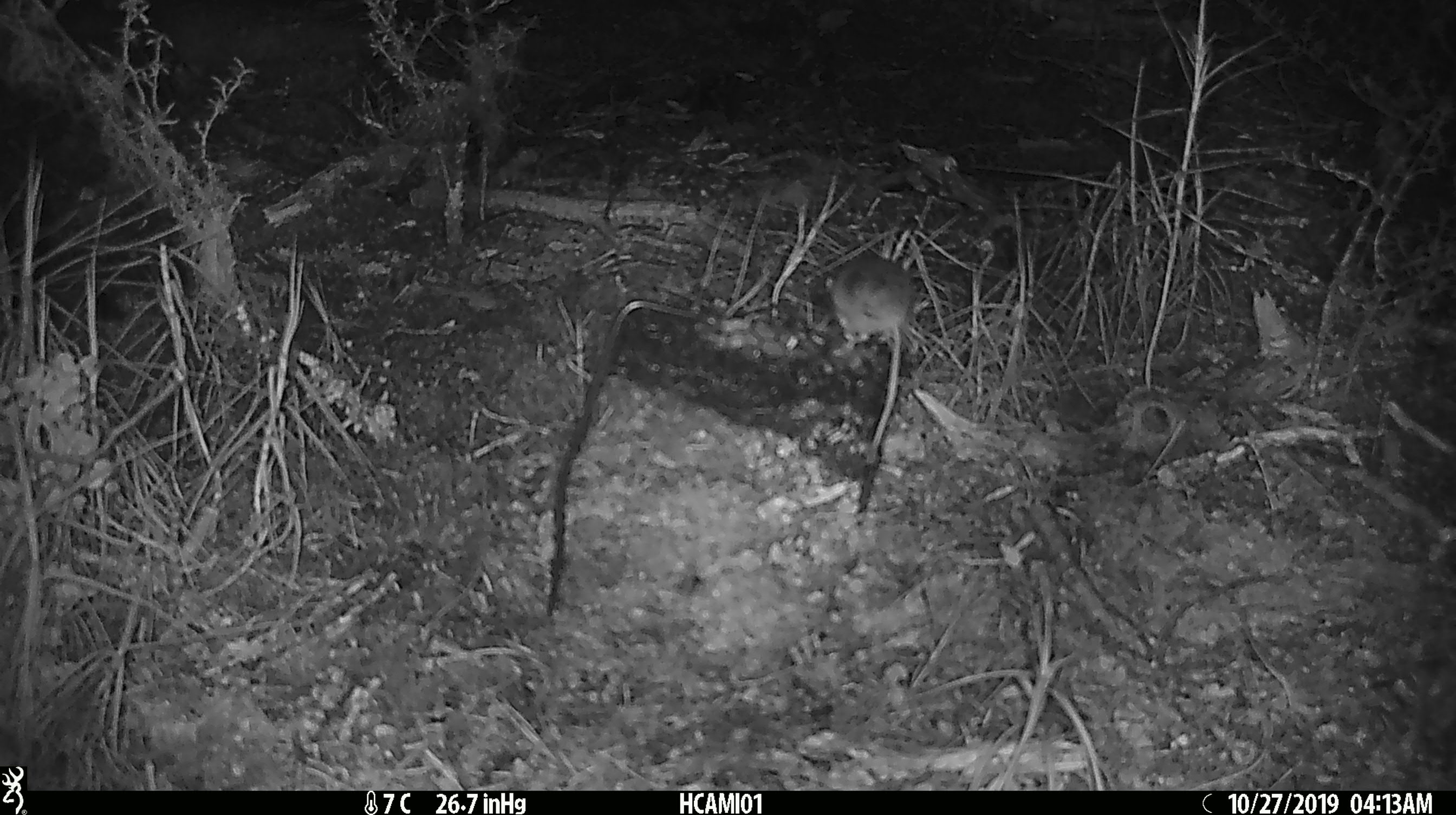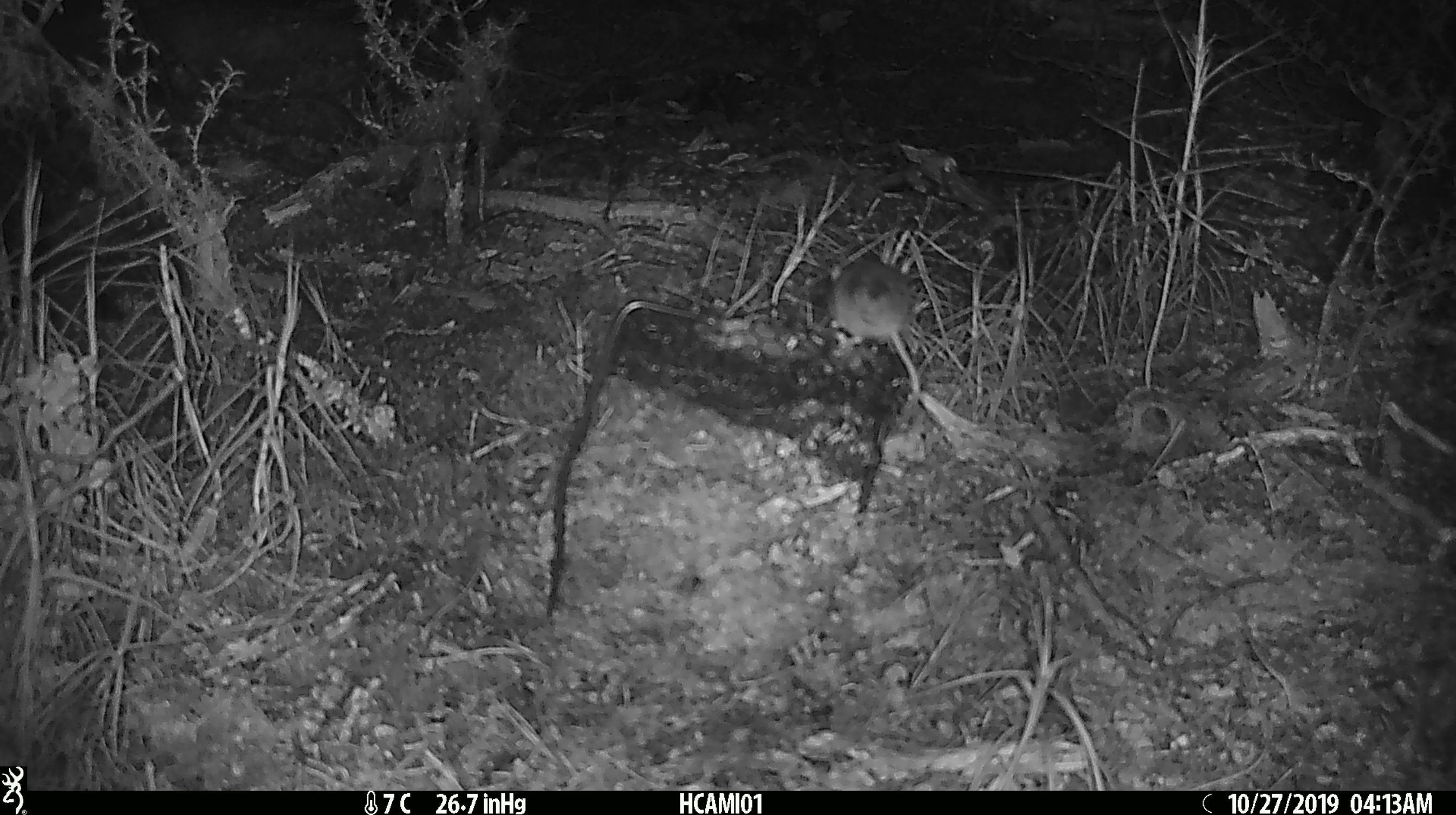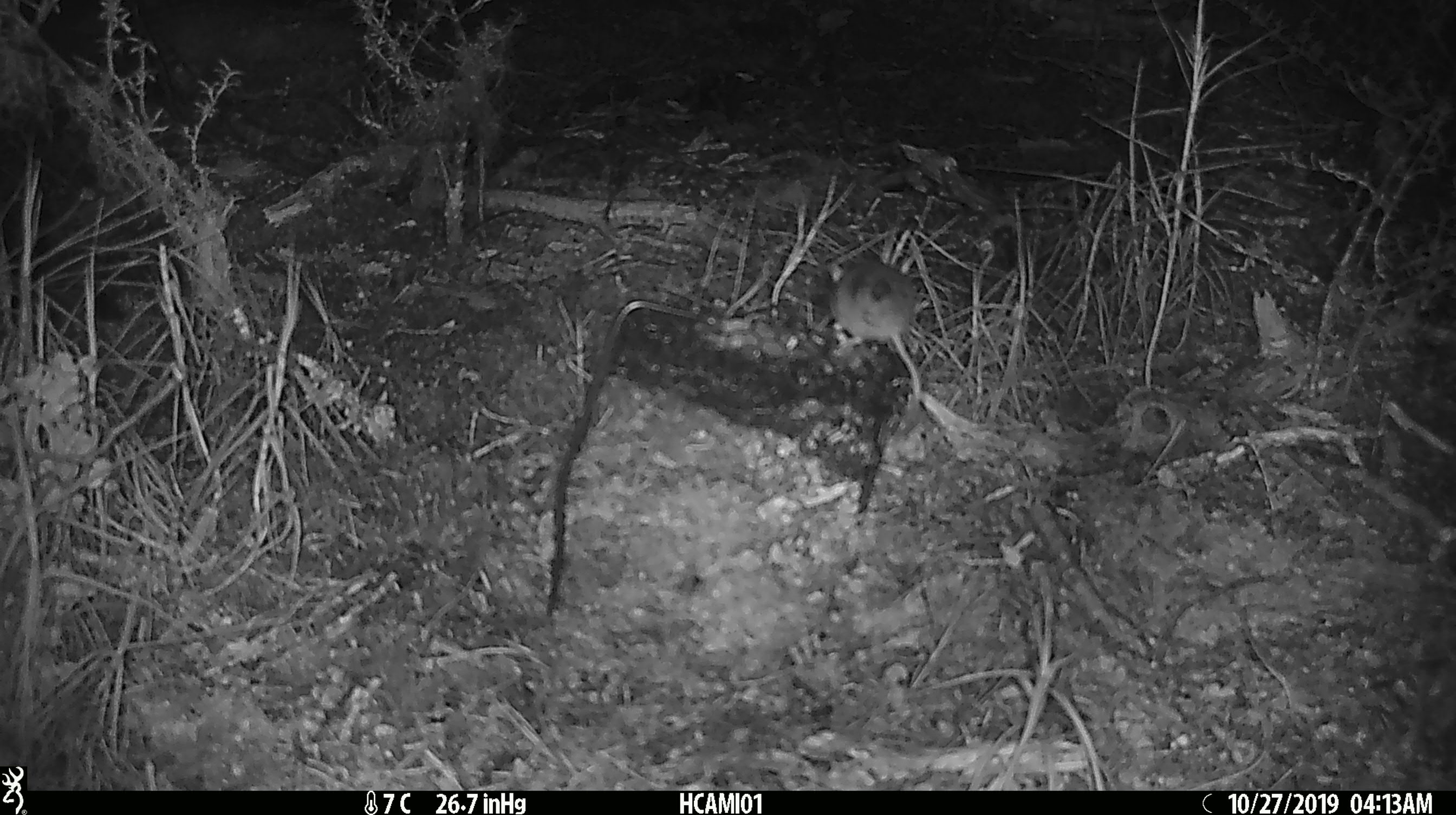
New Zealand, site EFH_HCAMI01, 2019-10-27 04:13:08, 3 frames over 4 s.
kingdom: Animalia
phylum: Chordata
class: Mammalia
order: Rodentia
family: Muridae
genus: Mus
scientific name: Mus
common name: mouse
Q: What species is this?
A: Mouse (Mus).